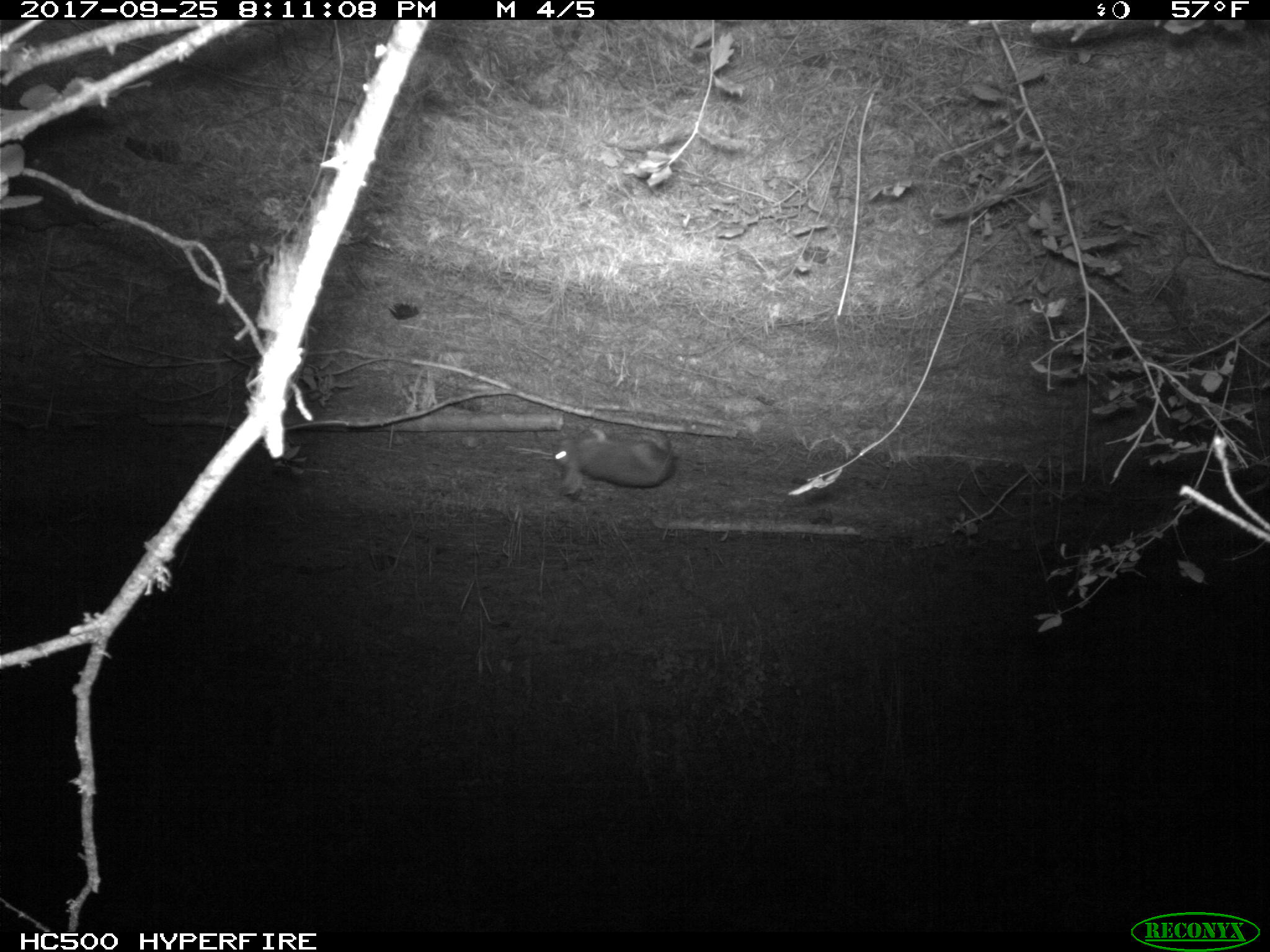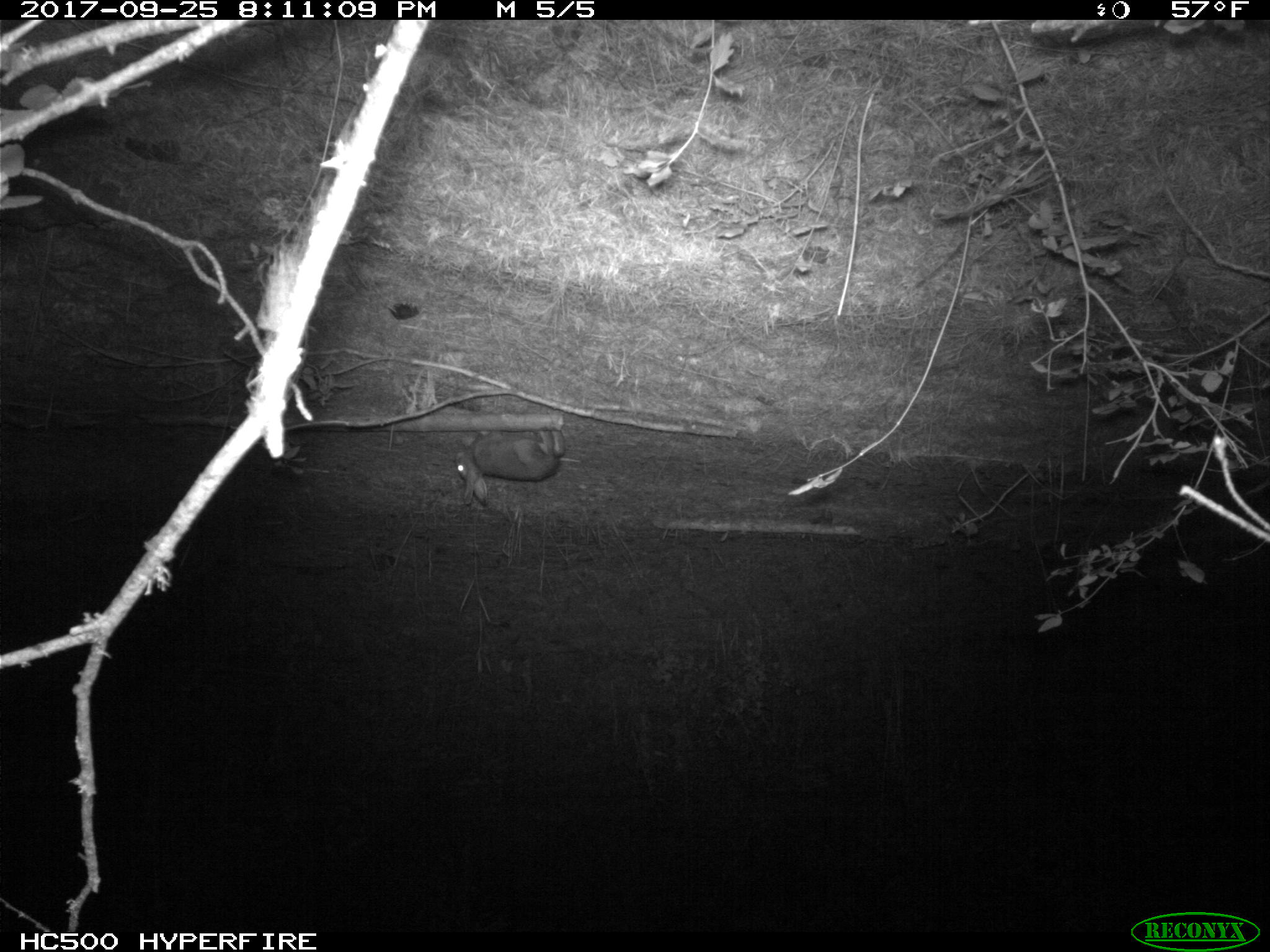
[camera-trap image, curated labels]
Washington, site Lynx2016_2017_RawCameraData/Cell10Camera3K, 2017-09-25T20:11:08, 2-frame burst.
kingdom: Animalia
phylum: Chordata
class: Mammalia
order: Lagomorpha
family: Leporidae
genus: Lepus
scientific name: Lepus americanus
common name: snowshoe hare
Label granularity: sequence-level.